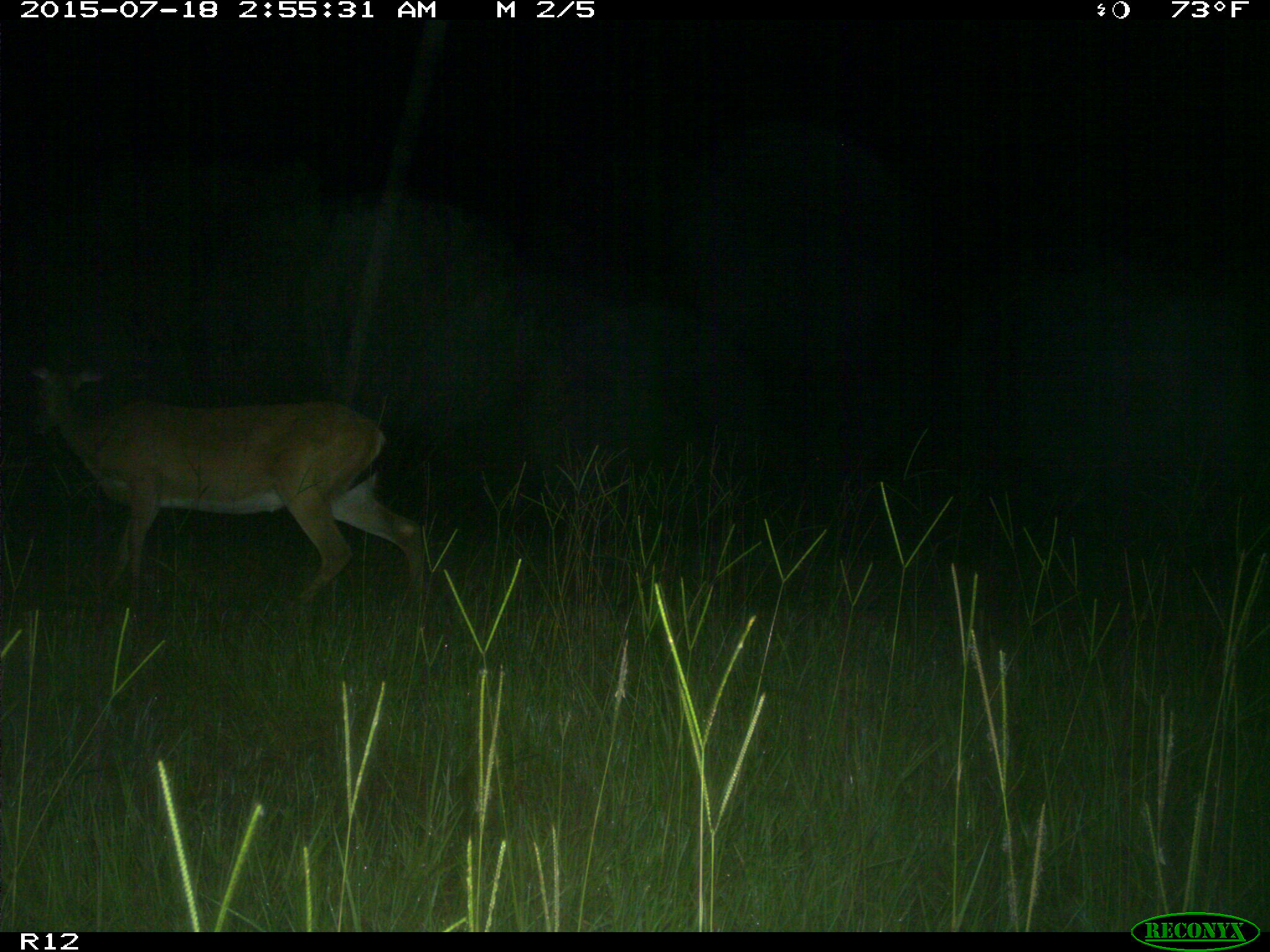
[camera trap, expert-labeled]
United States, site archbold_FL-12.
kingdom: Animalia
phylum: Chordata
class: Mammalia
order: Artiodactyla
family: Cervidae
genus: Odocoileus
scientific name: Odocoileus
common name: deer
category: unidentified deer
Unidentified deer (deer) (Odocoileus).